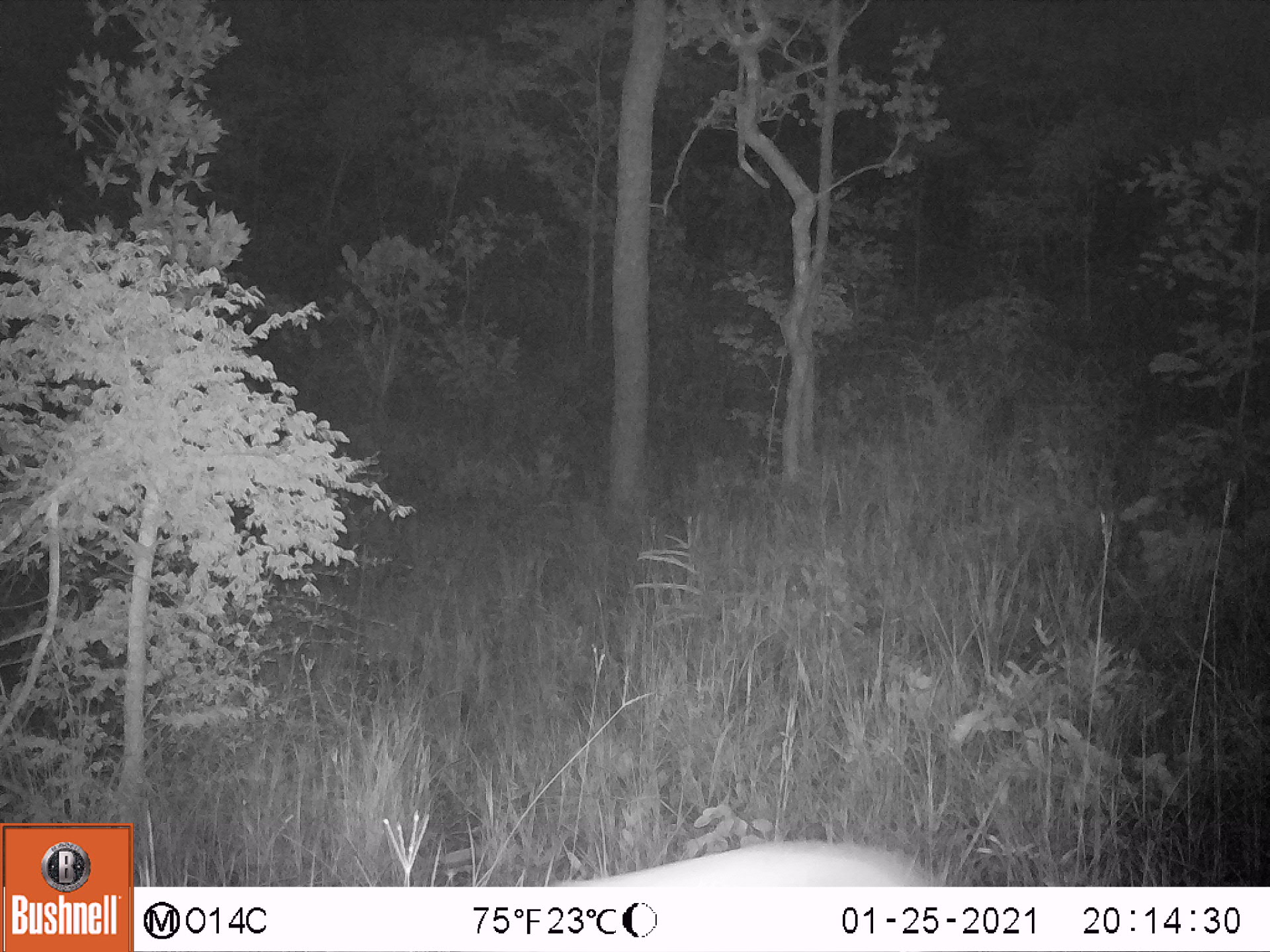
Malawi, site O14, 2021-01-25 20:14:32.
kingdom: Animalia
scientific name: Animalia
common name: other animal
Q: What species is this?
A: Other animal (Animalia).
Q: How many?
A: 1.